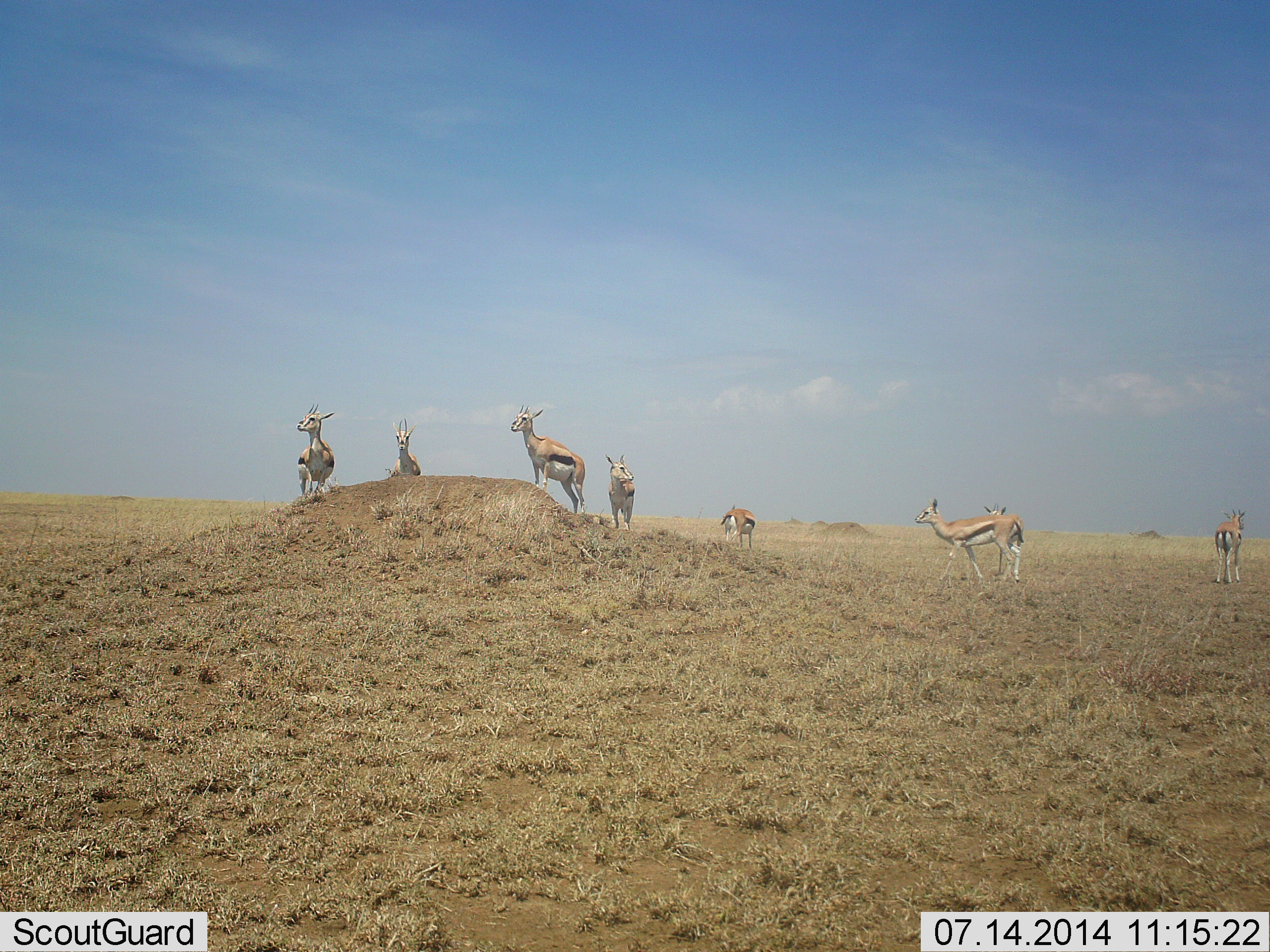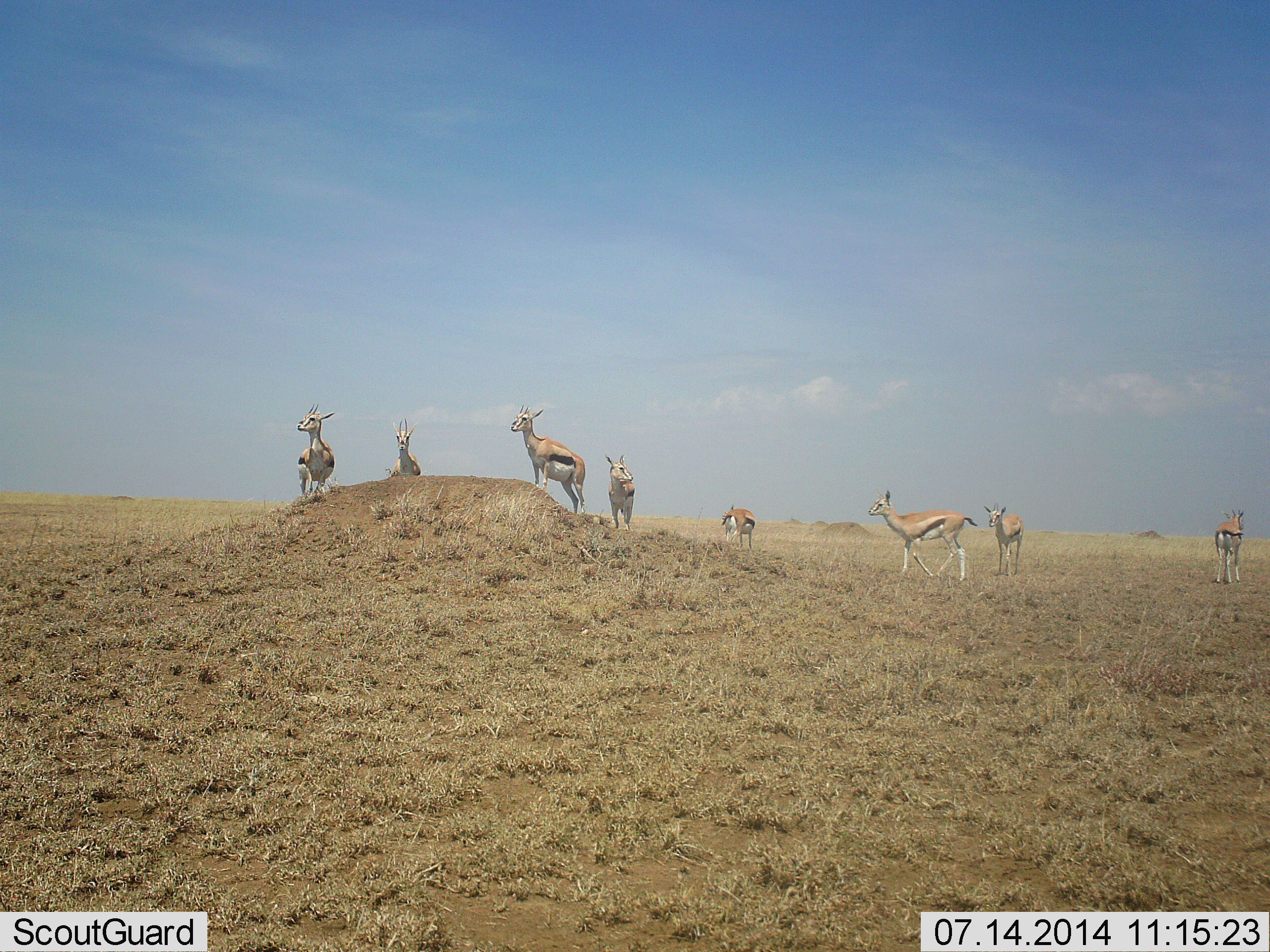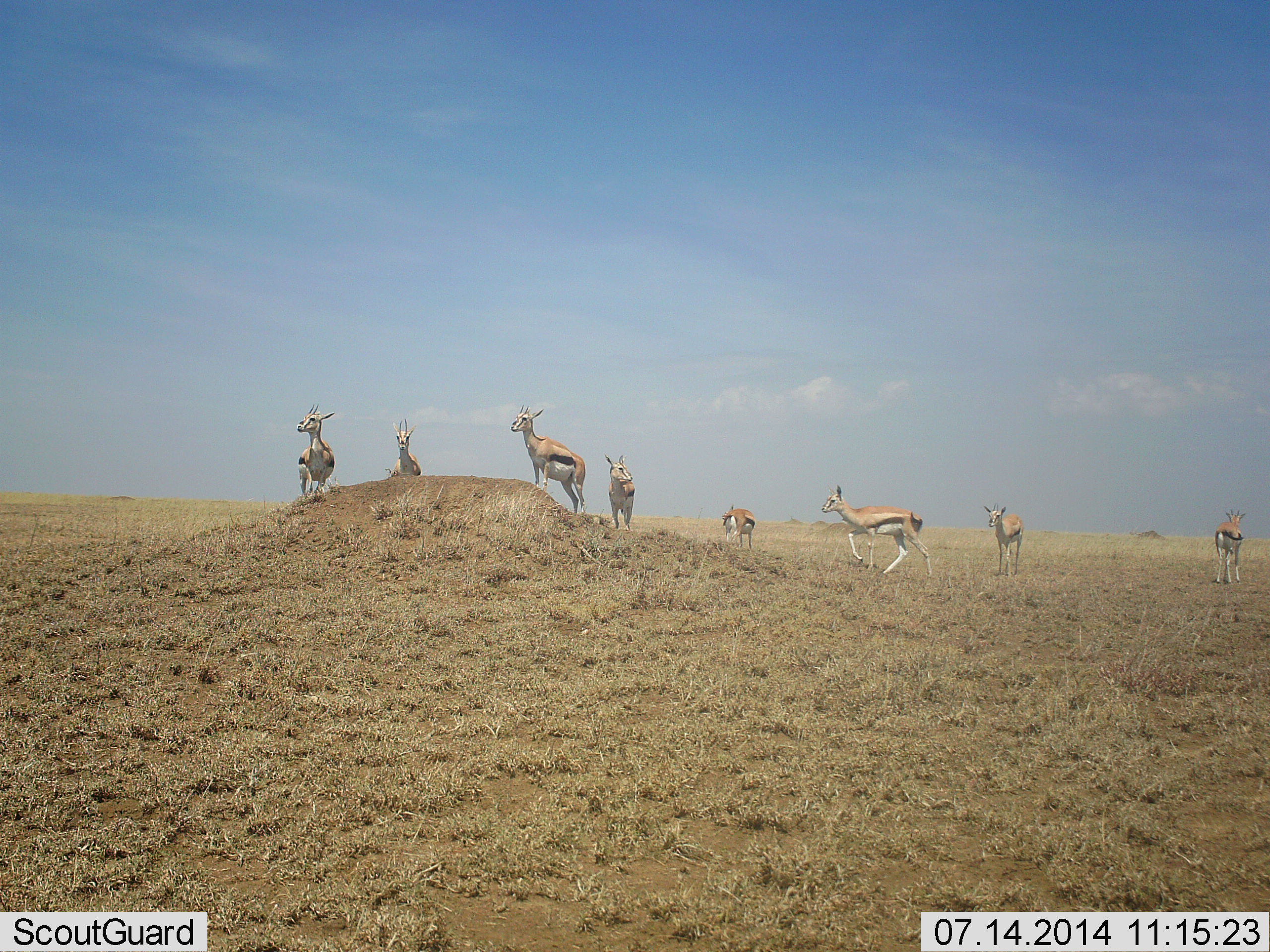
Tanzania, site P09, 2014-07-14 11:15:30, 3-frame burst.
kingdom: Animalia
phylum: Chordata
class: Mammalia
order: Artiodactyla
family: Bovidae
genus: Eudorcas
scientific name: Eudorcas thomsonii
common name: thomson's gazelle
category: gazellethomsons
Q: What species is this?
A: Gazellethomsons (thomson's gazelle) (Eudorcas thomsonii).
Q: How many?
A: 8.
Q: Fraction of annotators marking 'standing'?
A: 90%.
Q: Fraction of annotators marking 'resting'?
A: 10%.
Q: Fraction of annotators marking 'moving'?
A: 40%.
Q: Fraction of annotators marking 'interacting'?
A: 10%.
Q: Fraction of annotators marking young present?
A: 0%.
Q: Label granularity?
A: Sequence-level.